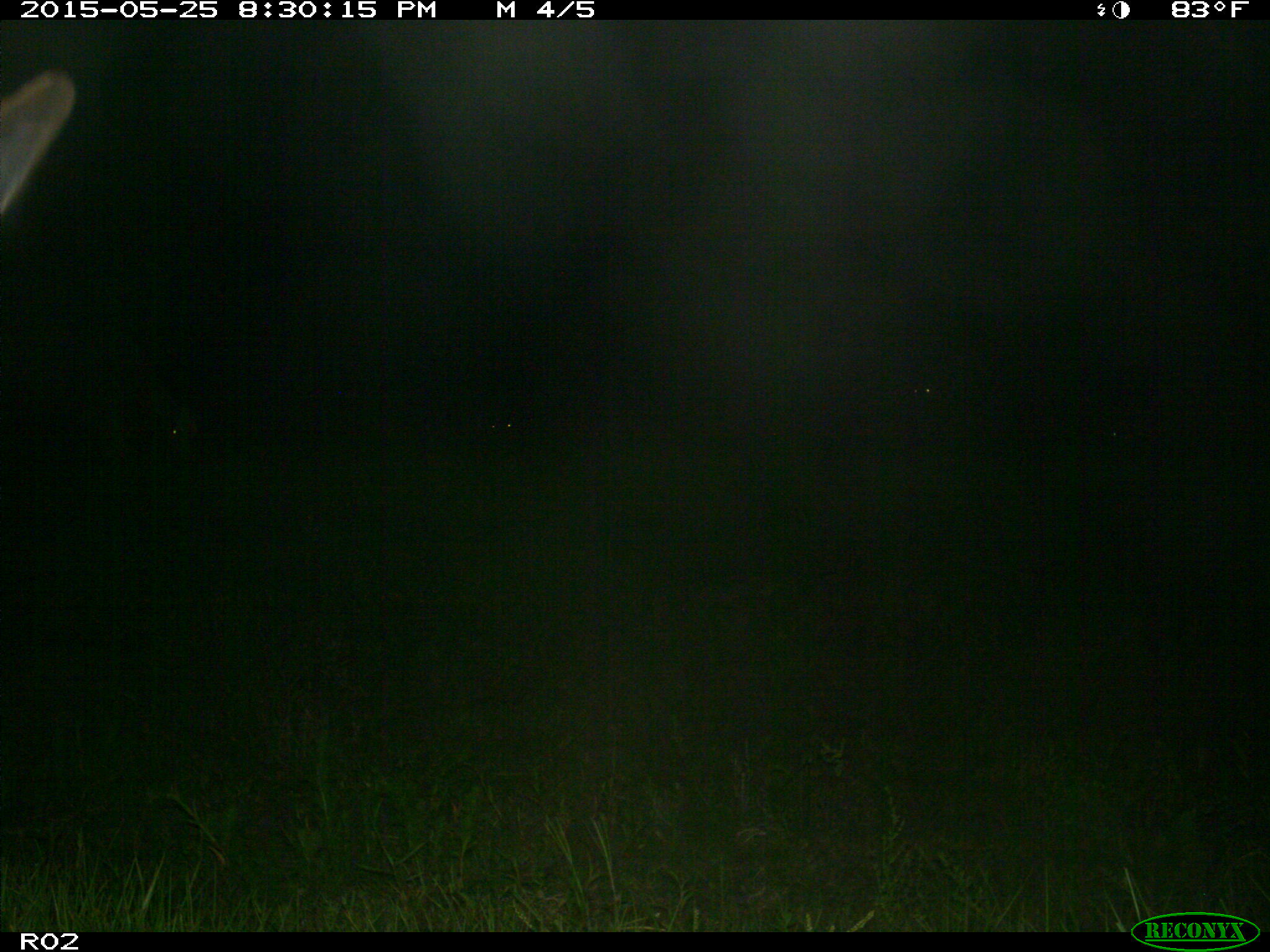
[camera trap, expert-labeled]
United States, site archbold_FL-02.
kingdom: Animalia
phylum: Chordata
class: Mammalia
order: Artiodactyla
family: Bovidae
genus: Bos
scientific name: Bos taurus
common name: domestic cow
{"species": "Bos taurus (domestic cow)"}